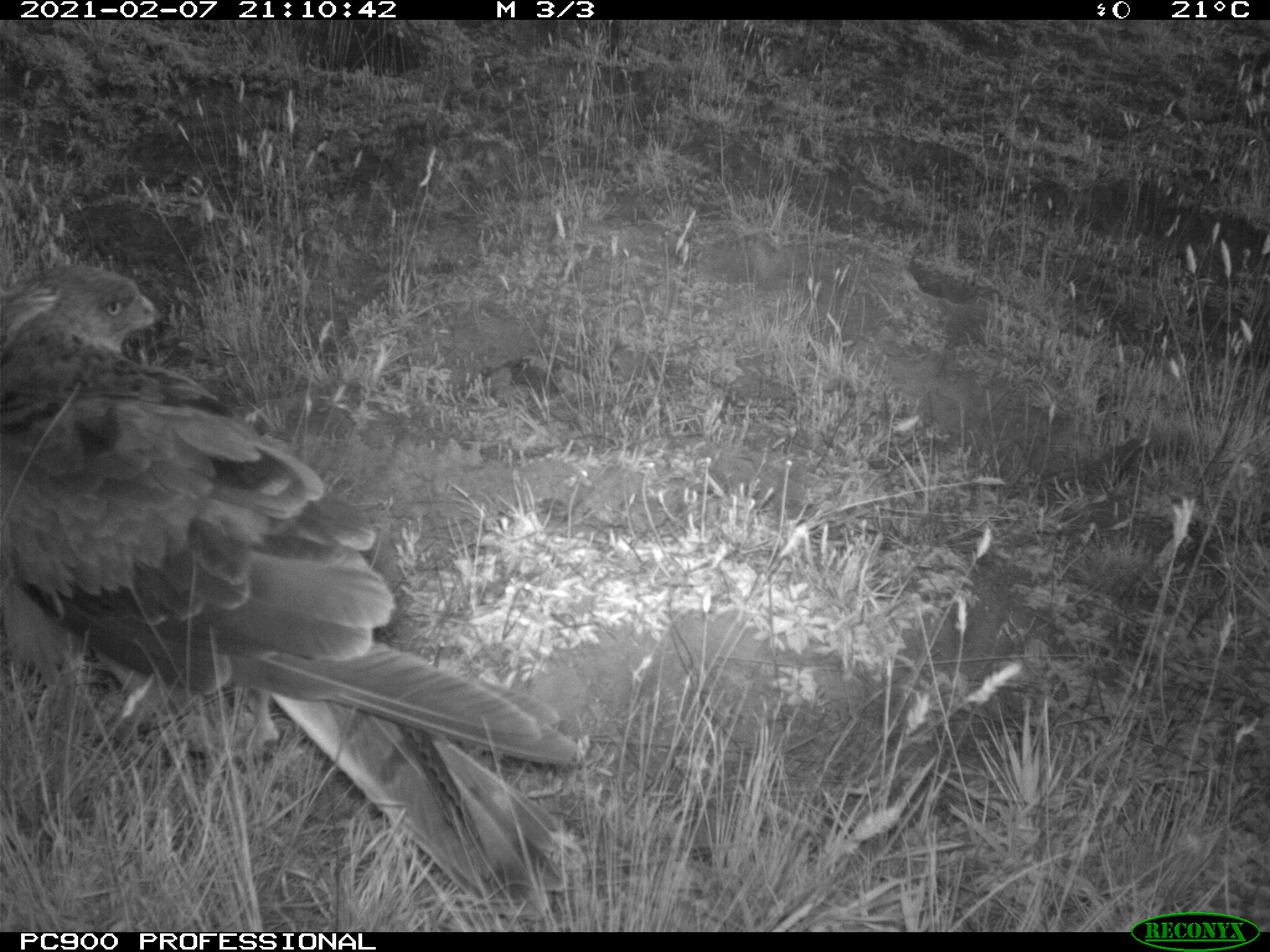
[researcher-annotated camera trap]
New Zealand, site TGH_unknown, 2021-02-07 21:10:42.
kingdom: Animalia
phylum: Chordata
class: Aves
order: Accipitriformes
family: Accipitridae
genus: Circus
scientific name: Circus approximans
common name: swamp harrier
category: harrier